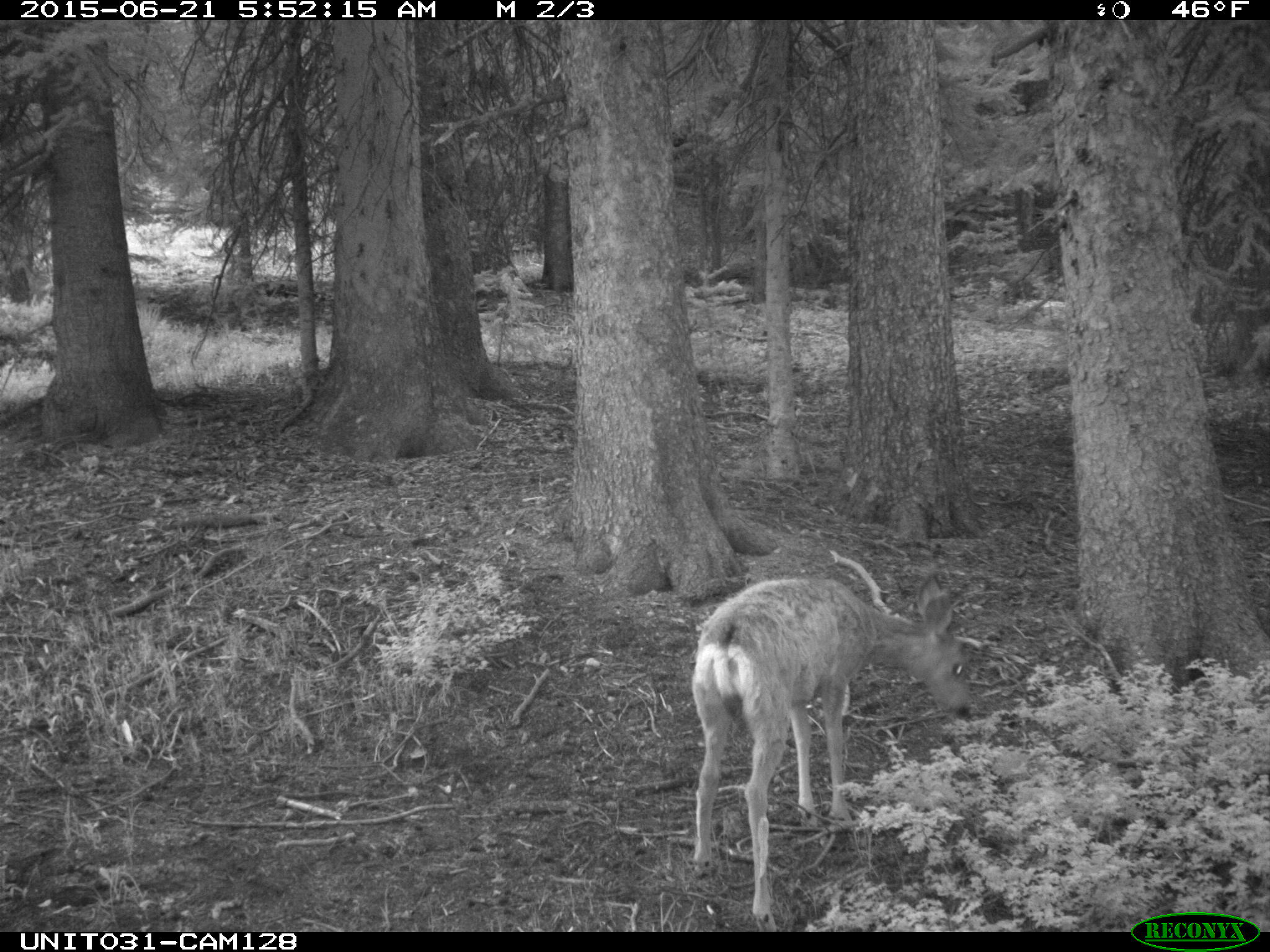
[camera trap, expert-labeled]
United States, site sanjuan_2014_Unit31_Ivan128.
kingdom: Animalia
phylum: Chordata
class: Mammalia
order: Artiodactyla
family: Cervidae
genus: Odocoileus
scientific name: Odocoileus hemionus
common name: mule deer